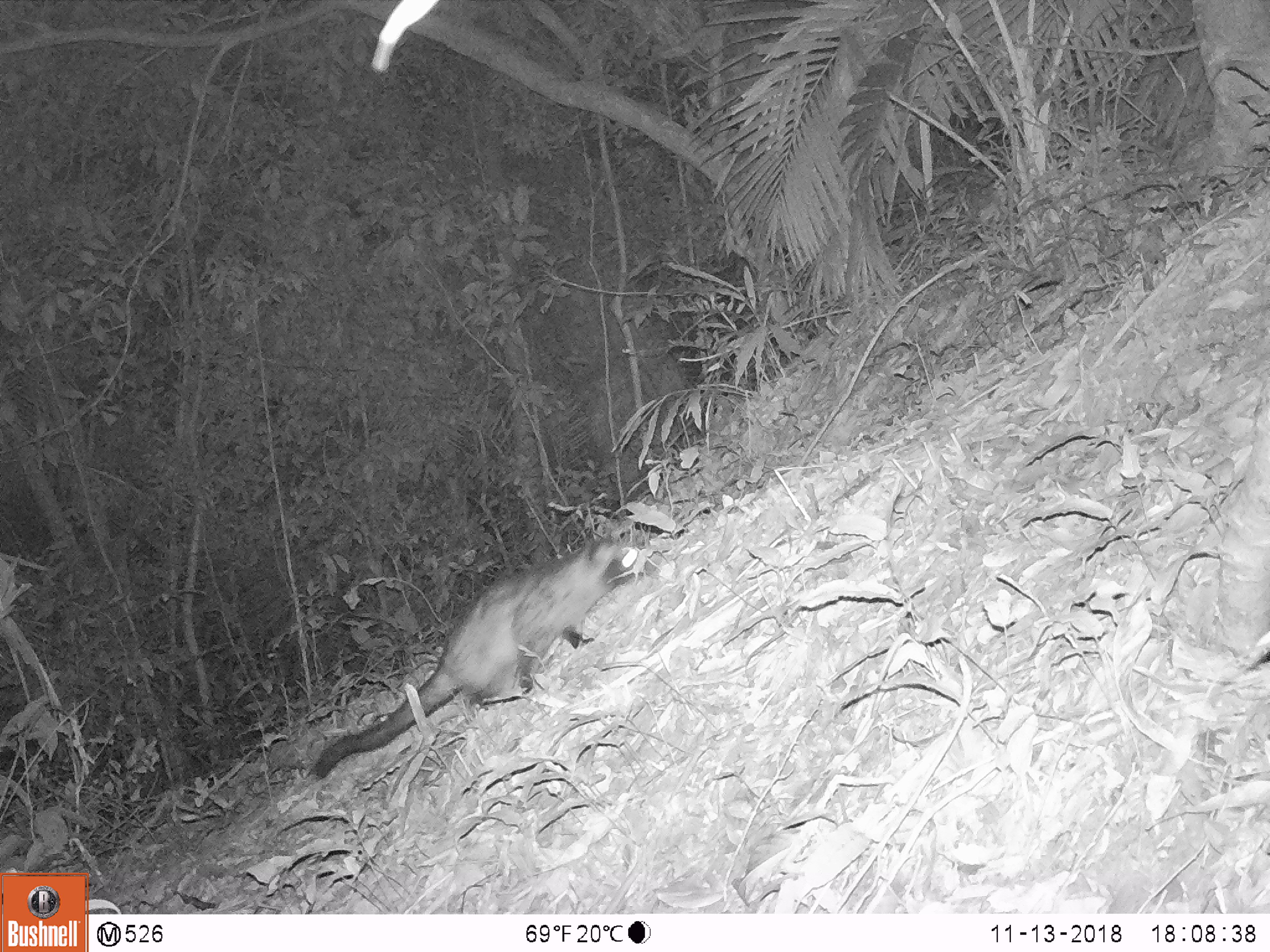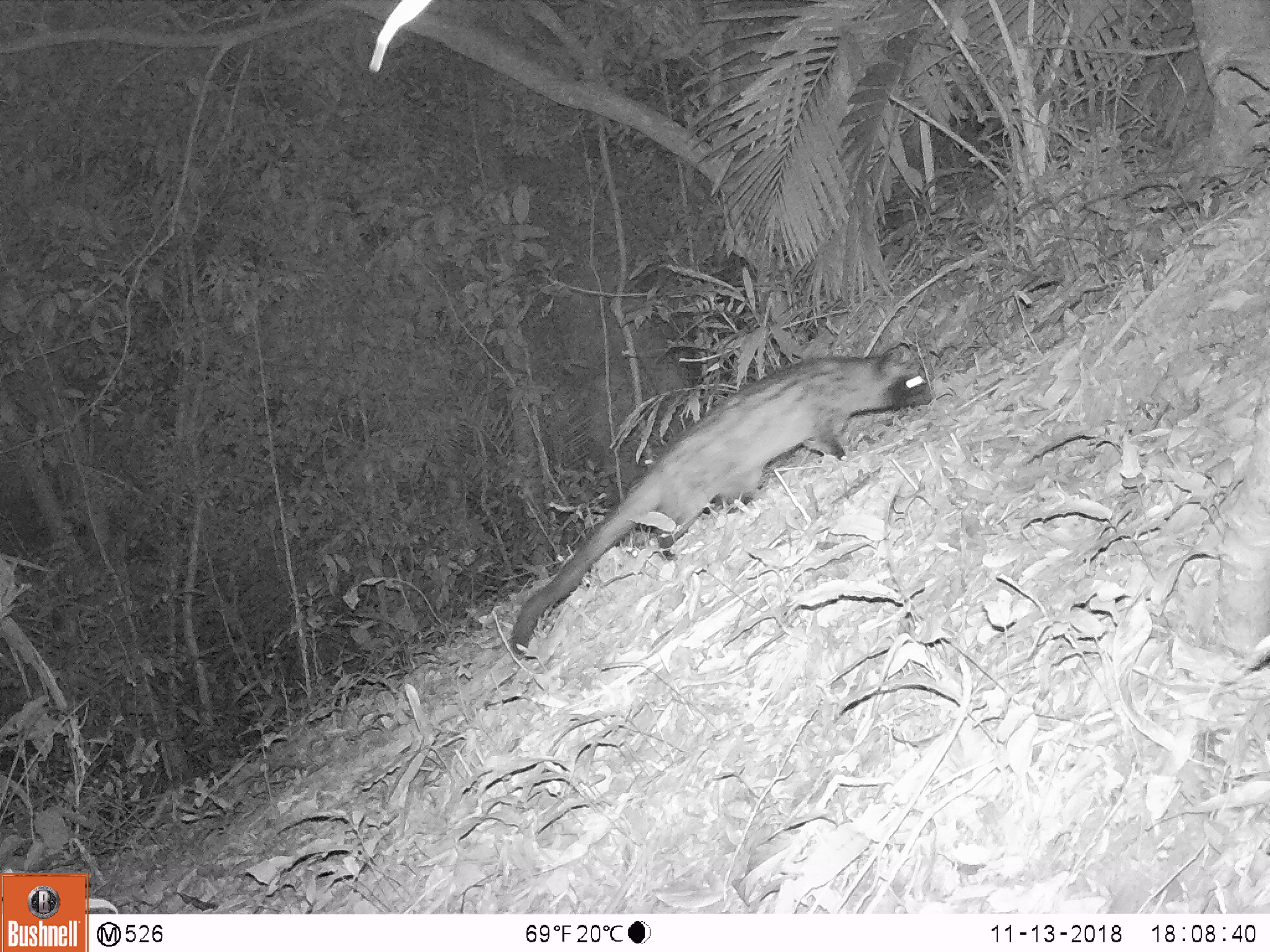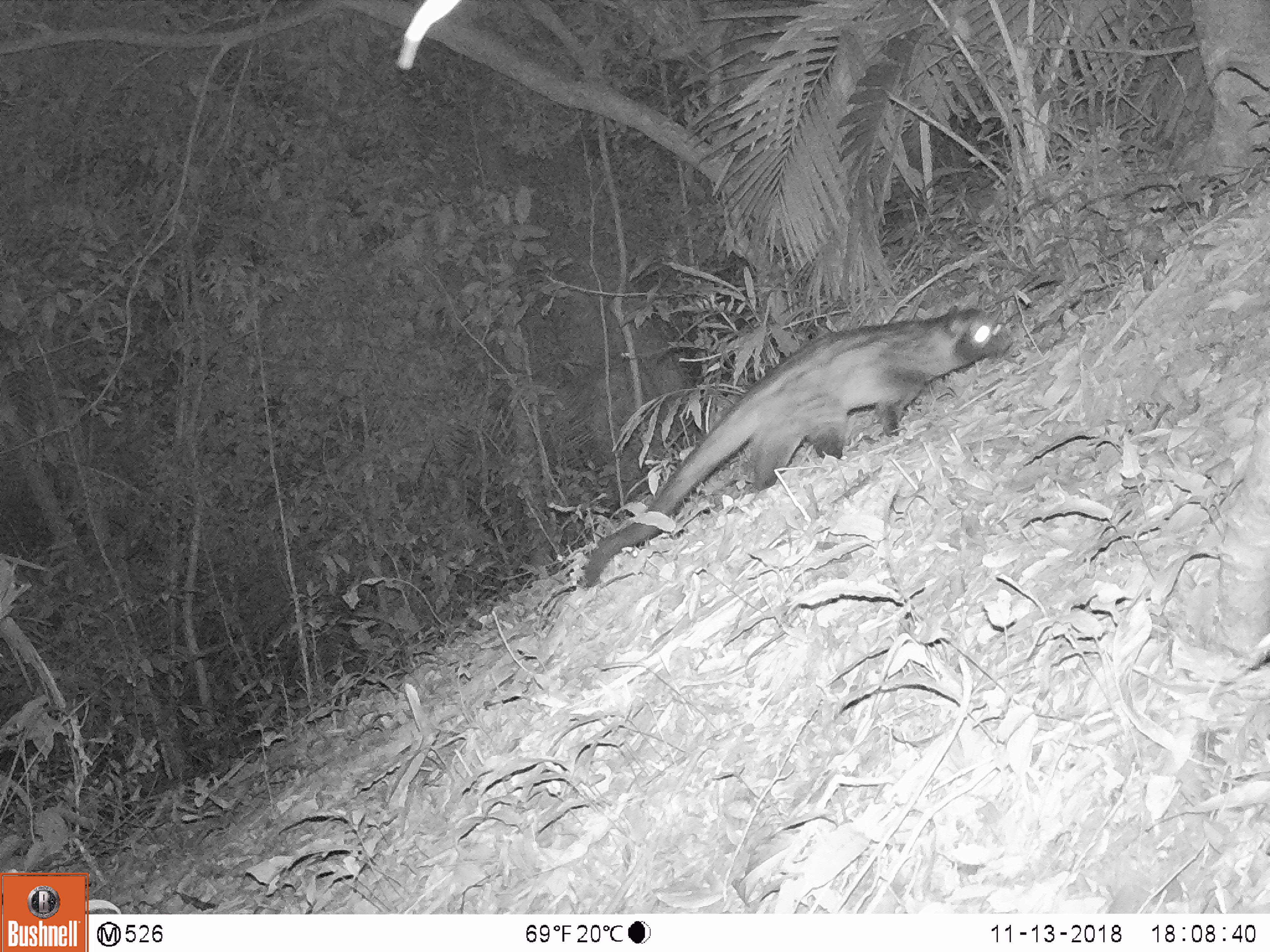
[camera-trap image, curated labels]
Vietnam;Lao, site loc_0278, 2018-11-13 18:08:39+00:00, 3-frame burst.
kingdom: Animalia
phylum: Chordata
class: Mammalia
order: Carnivora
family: Viverridae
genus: Paradoxurus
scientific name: Paradoxurus hermaphroditus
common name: common palm civet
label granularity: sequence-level